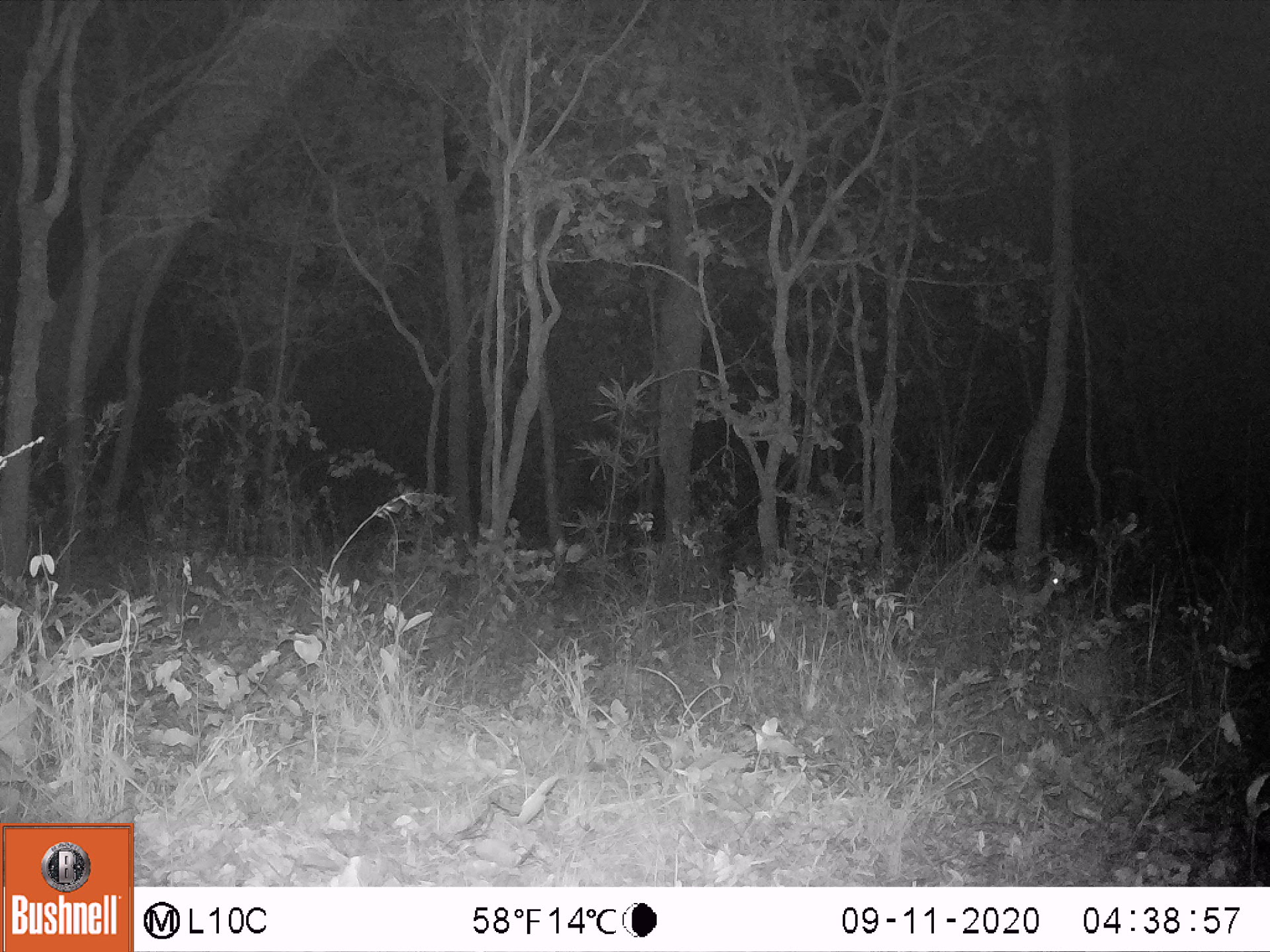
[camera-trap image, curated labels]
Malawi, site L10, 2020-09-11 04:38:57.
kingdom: Animalia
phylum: Chordata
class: Mammalia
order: Artiodactyla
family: Bovidae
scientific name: Antilopinae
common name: small antelope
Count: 1.